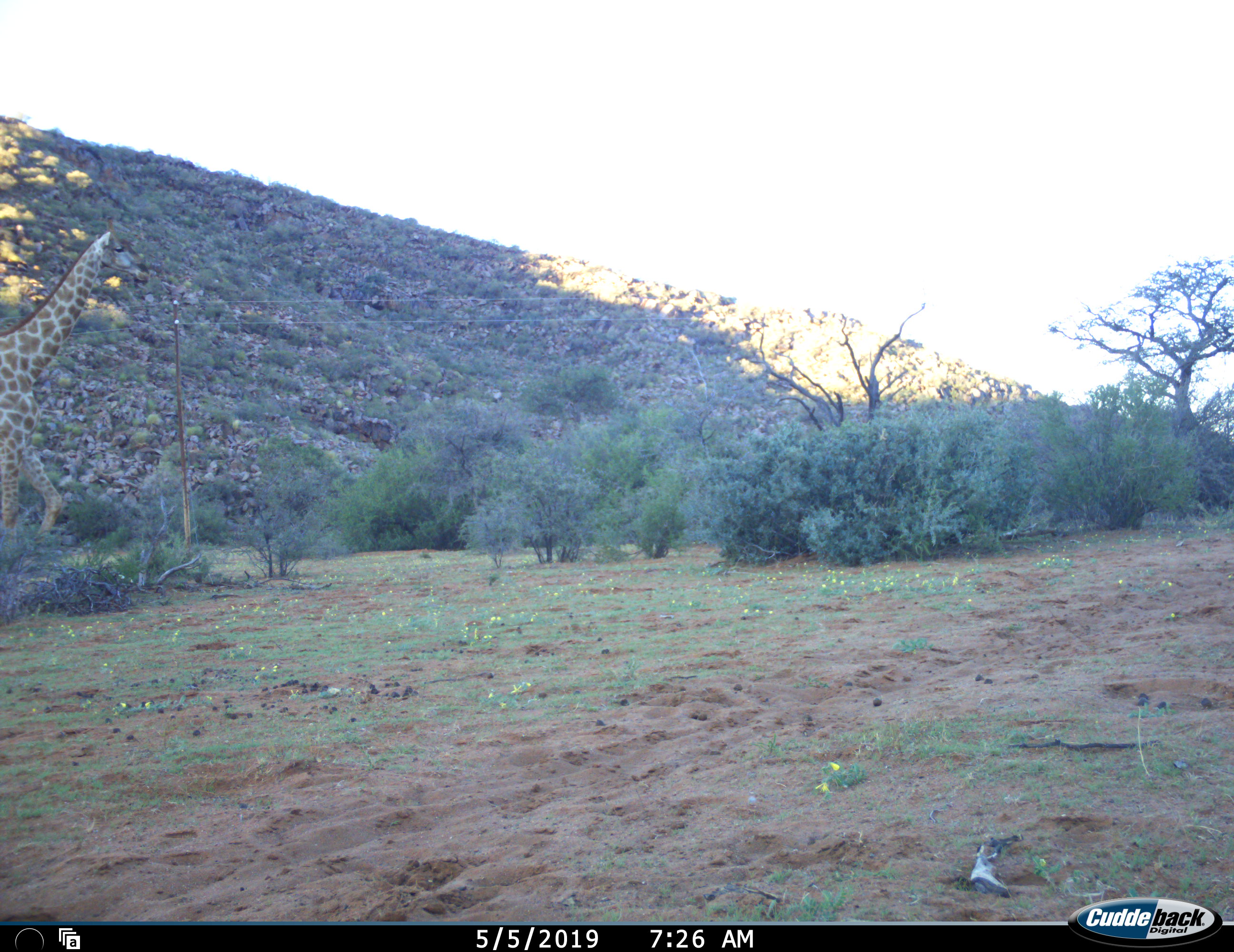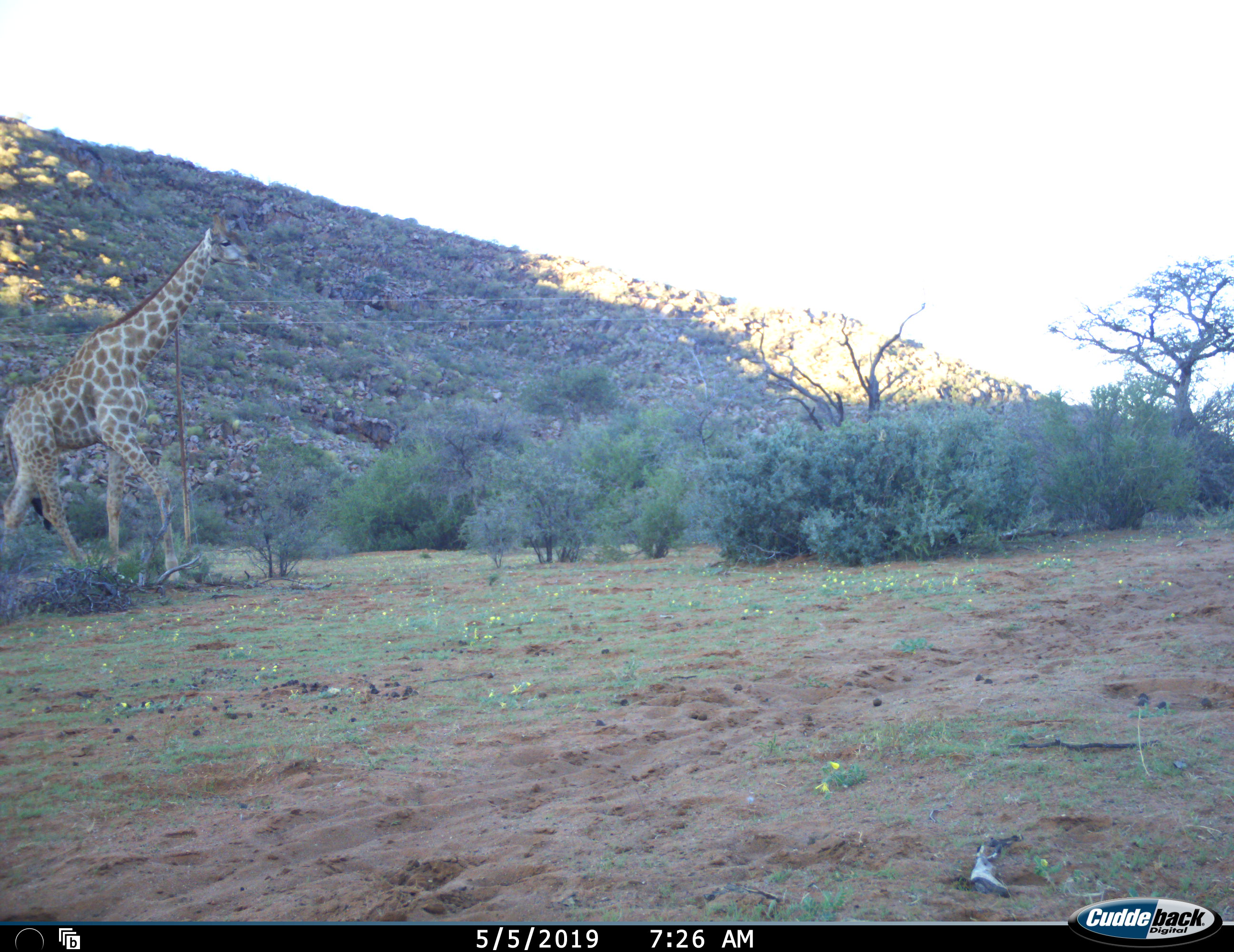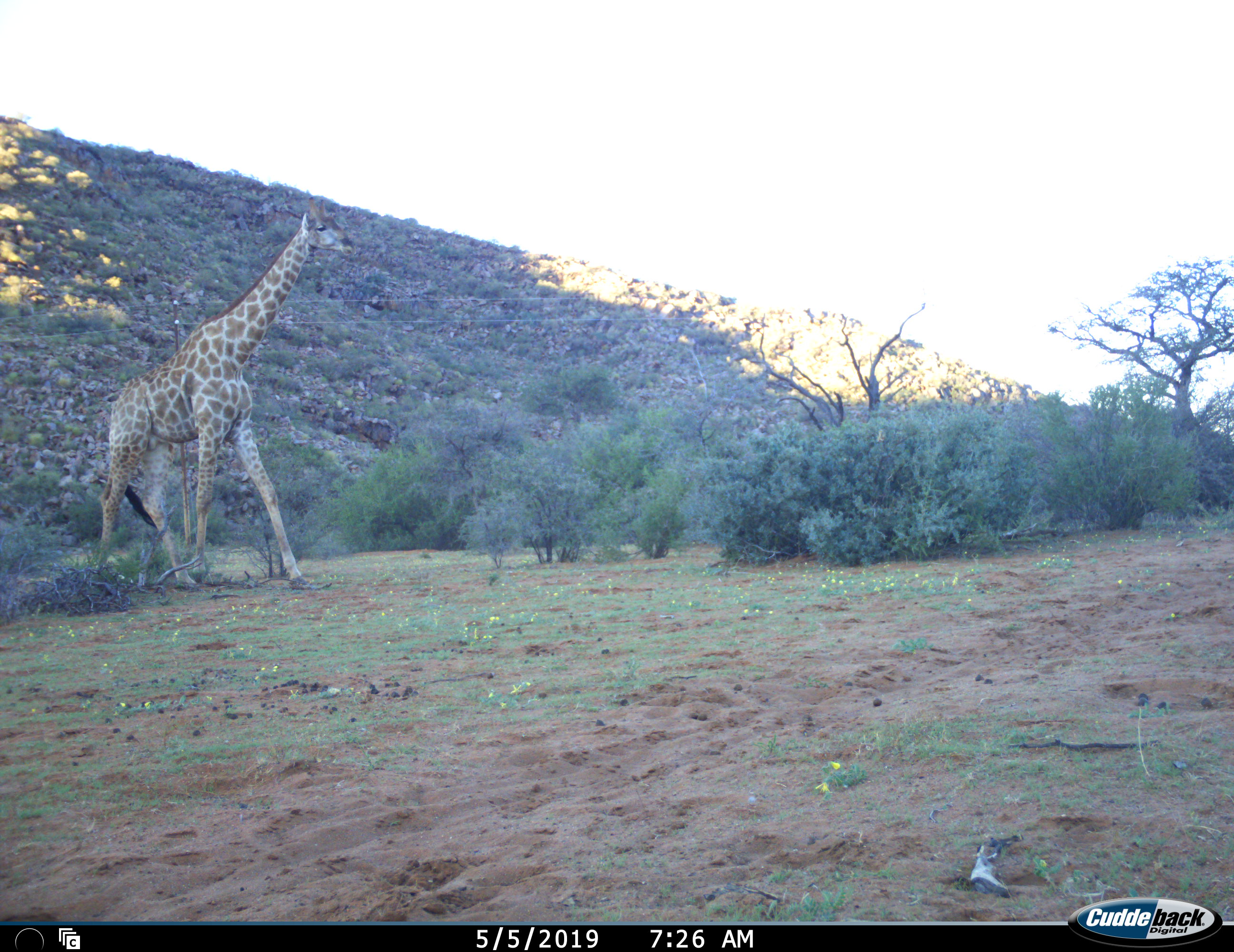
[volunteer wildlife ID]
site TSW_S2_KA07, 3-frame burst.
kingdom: Animalia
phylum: Chordata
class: Mammalia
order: Artiodactyla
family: Giraffidae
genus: Giraffa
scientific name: Giraffa camelopardalis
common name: giraffe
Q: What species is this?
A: Giraffe (Giraffa camelopardalis).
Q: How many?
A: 1.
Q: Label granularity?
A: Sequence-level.